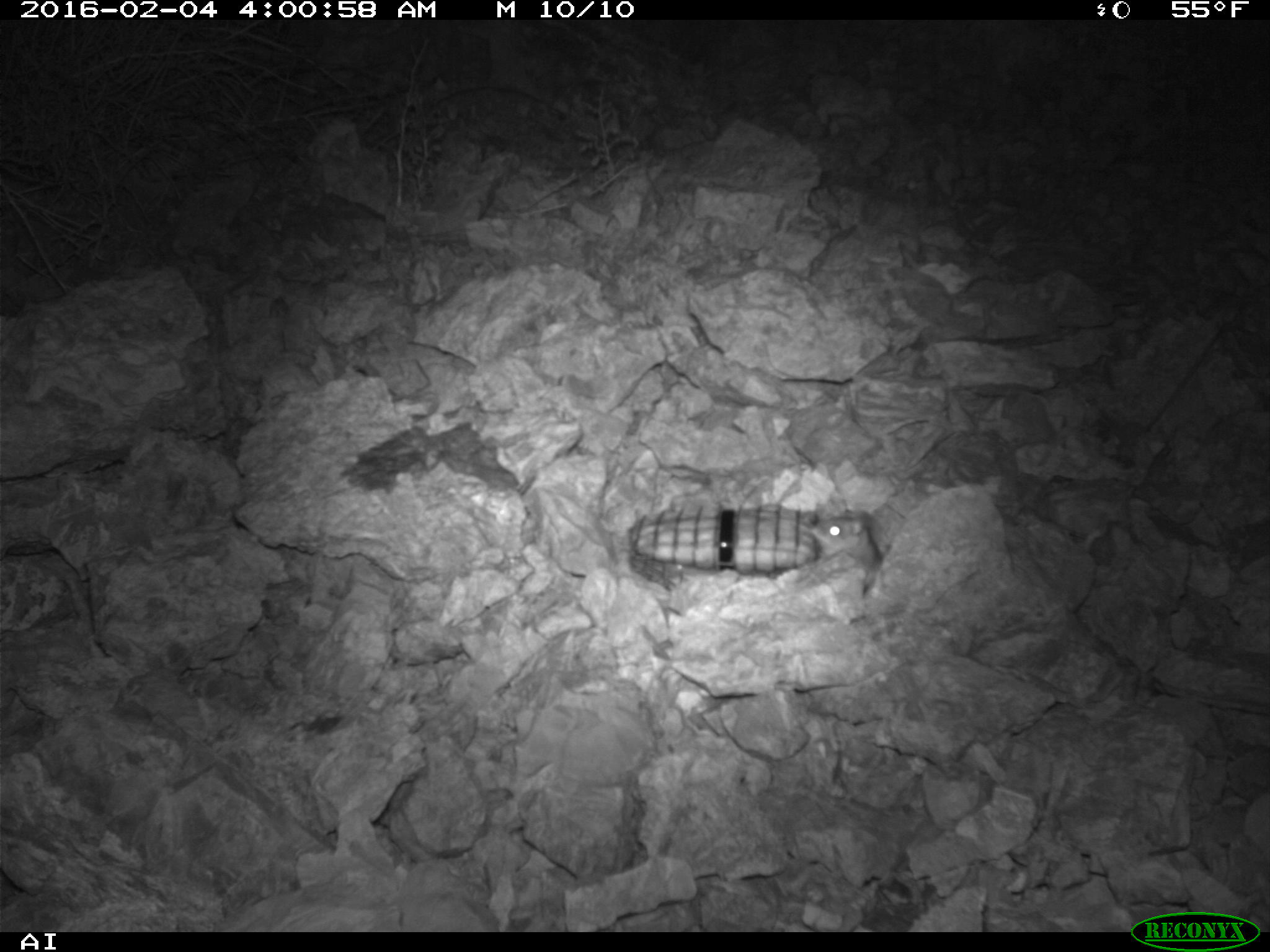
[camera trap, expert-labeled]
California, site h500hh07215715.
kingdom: Animalia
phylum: Chordata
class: Mammalia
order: Rodentia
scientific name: Rodentia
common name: rodent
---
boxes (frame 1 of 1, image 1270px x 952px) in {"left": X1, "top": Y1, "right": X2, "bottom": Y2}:
rodent: {"left": 808, "top": 504, "right": 882, "bottom": 593}